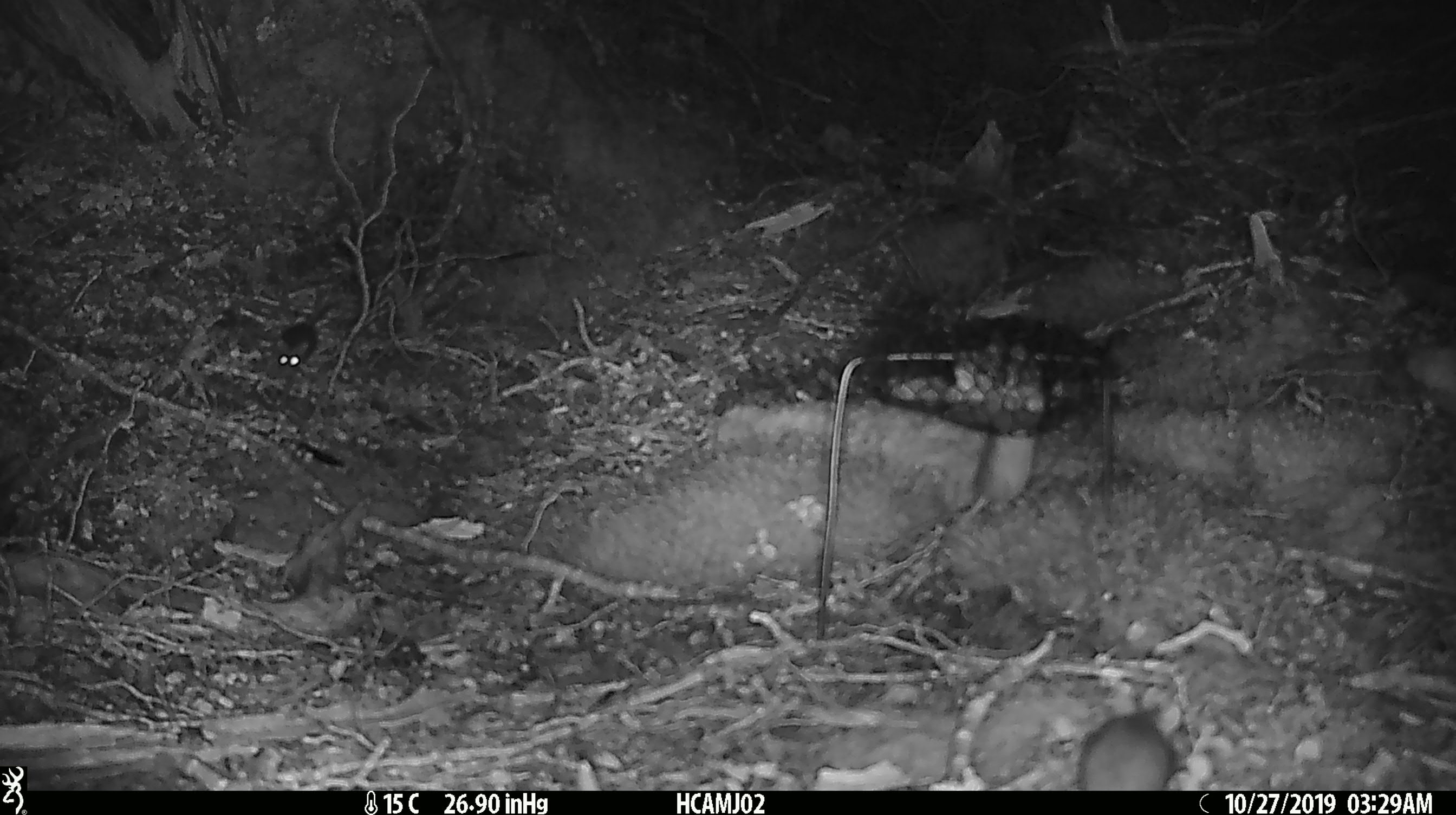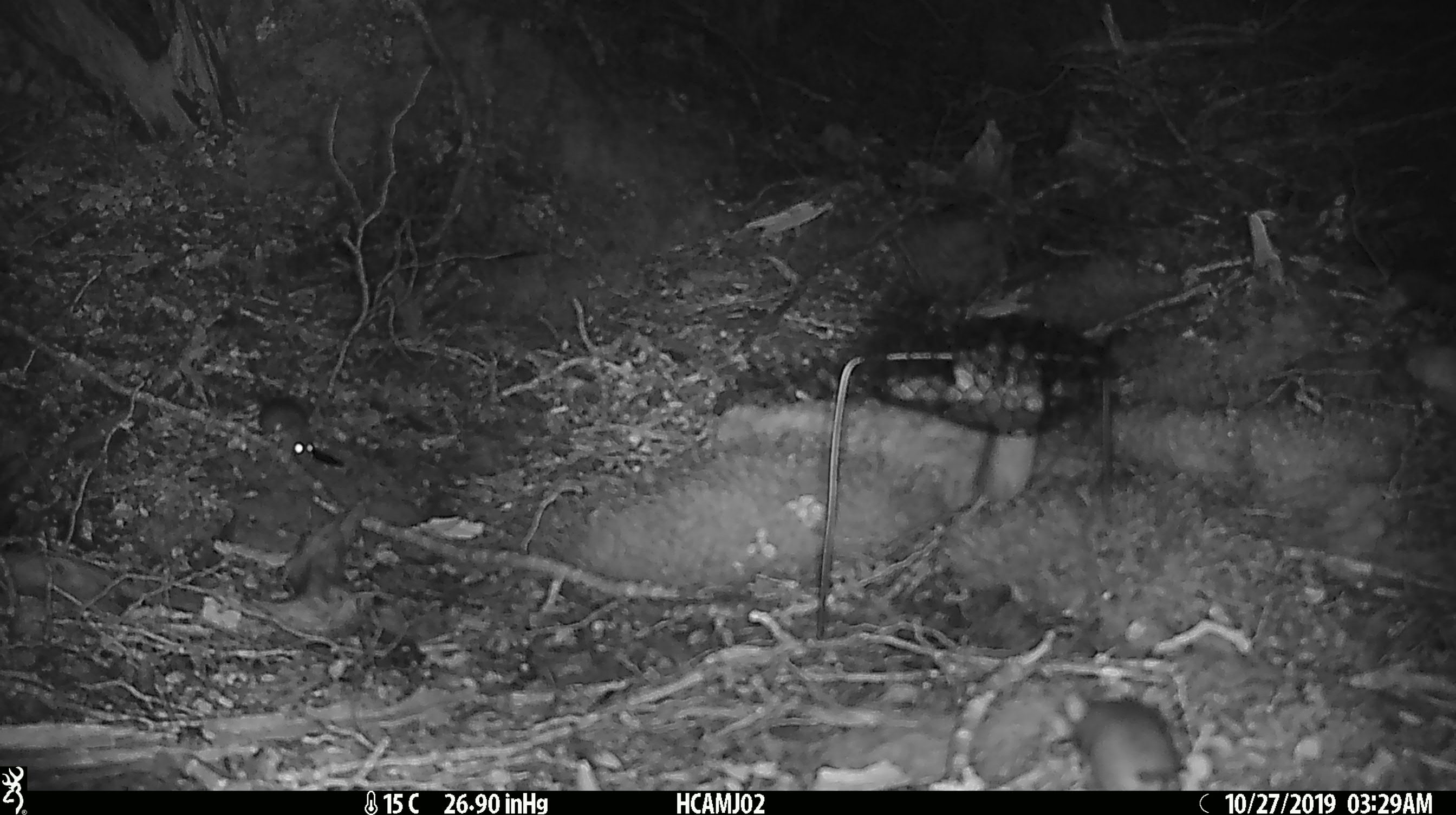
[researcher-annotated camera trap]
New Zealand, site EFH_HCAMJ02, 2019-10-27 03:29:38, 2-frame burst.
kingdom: Animalia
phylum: Chordata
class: Mammalia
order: Rodentia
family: Muridae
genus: Mus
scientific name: Mus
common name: mouse